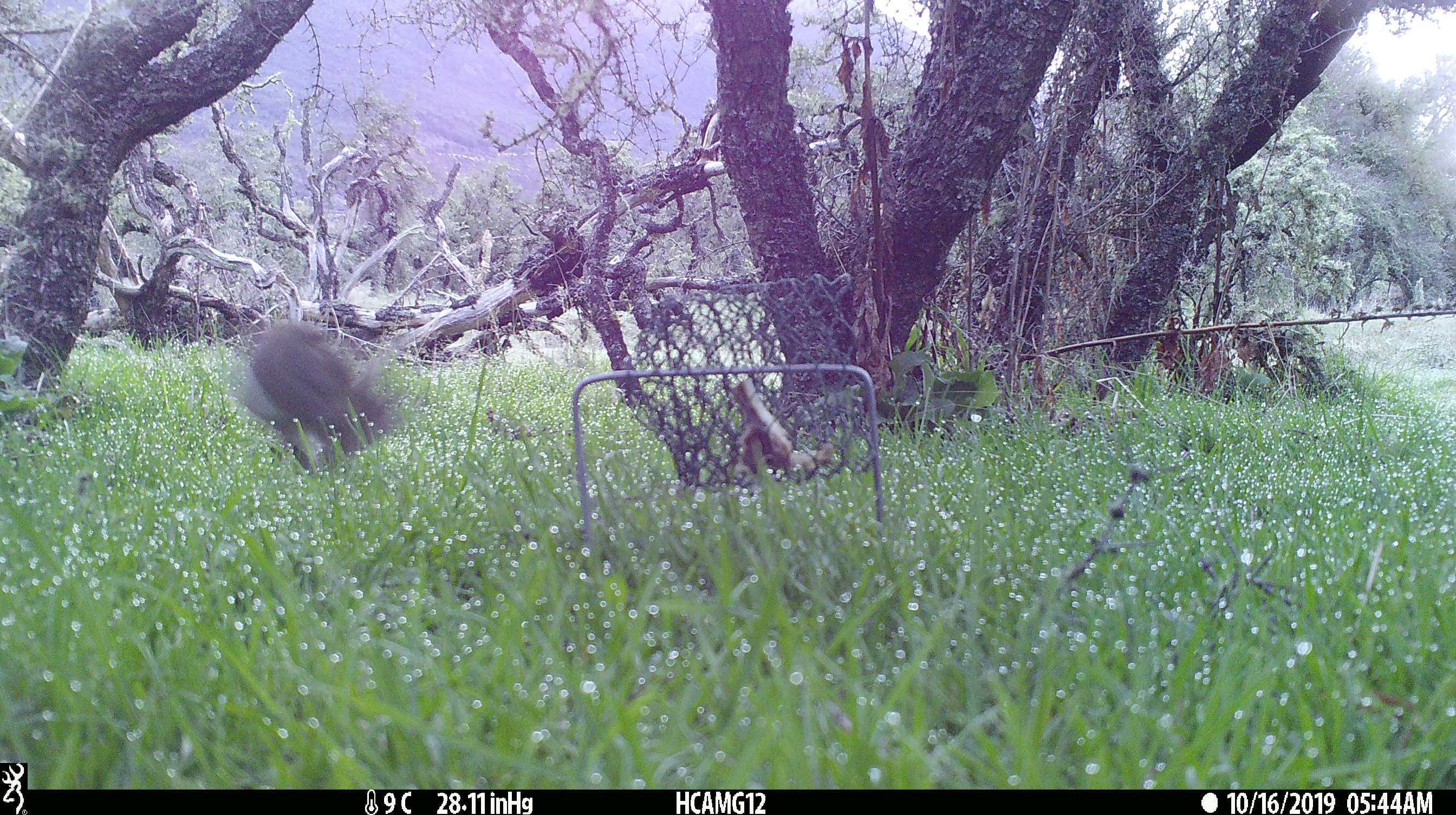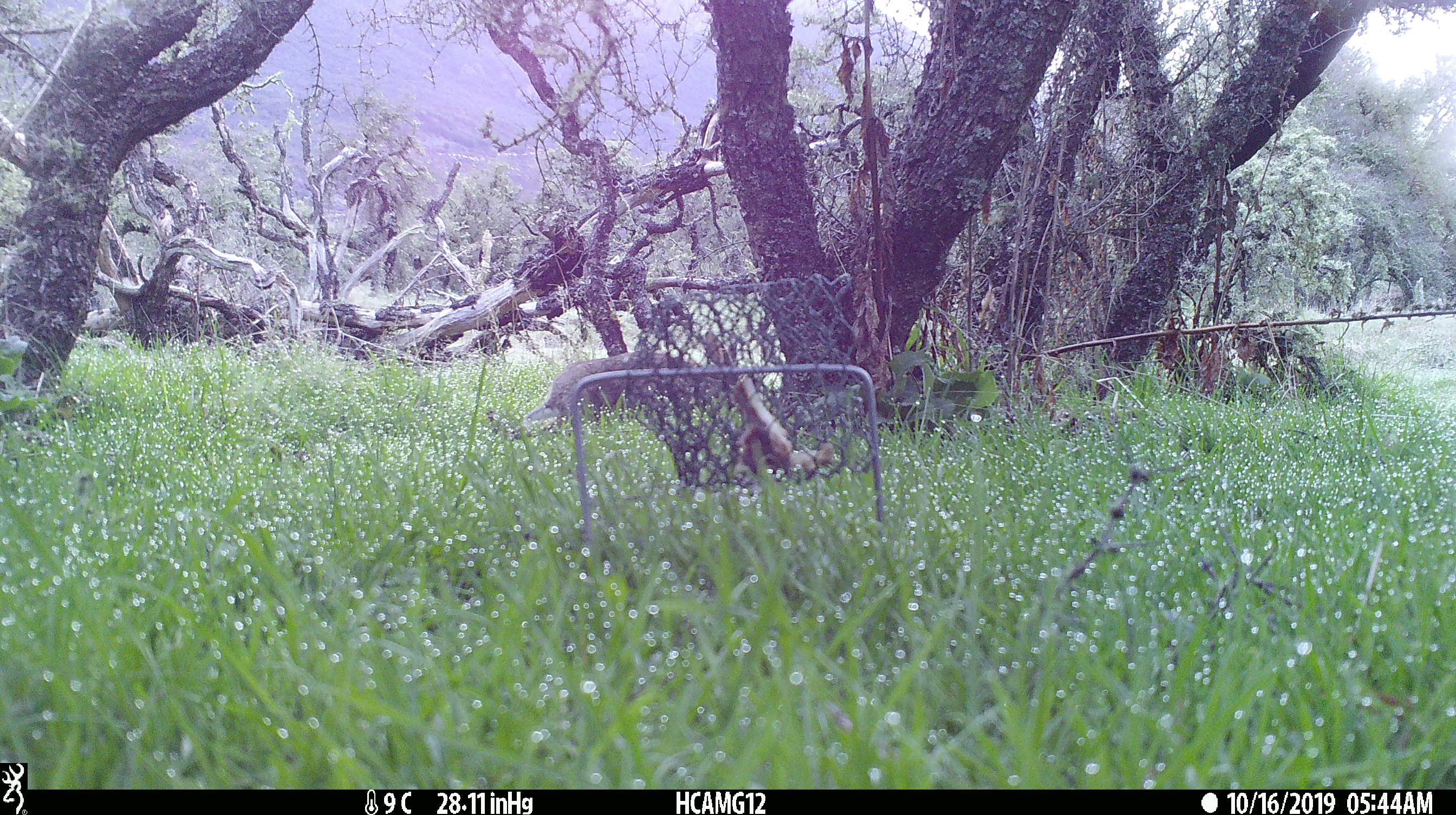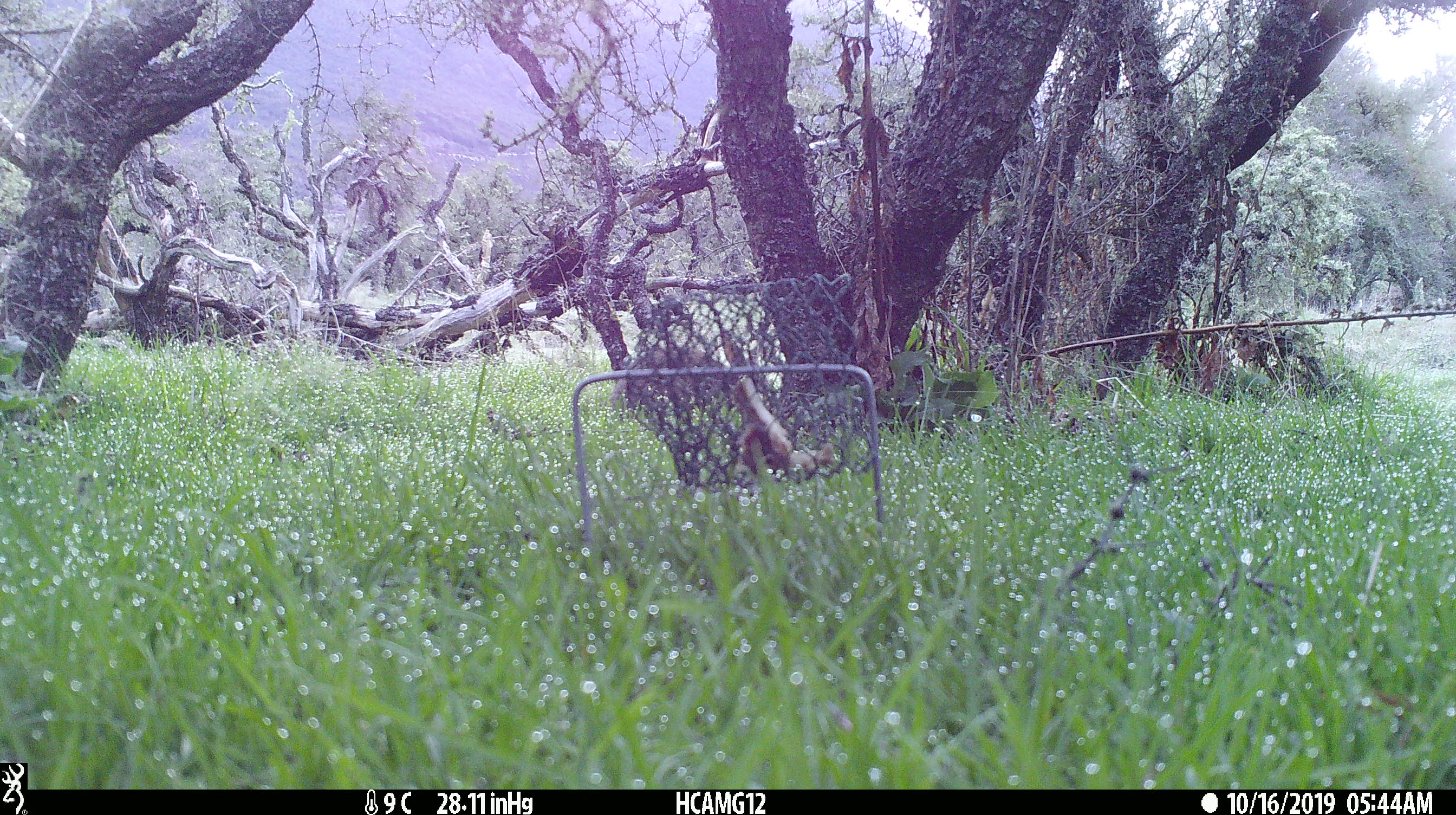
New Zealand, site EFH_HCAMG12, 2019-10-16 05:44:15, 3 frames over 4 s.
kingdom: Animalia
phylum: Chordata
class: Mammalia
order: Lagomorpha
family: Leporidae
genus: Oryctolagus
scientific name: Oryctolagus cuniculus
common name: european rabbit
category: rabbit